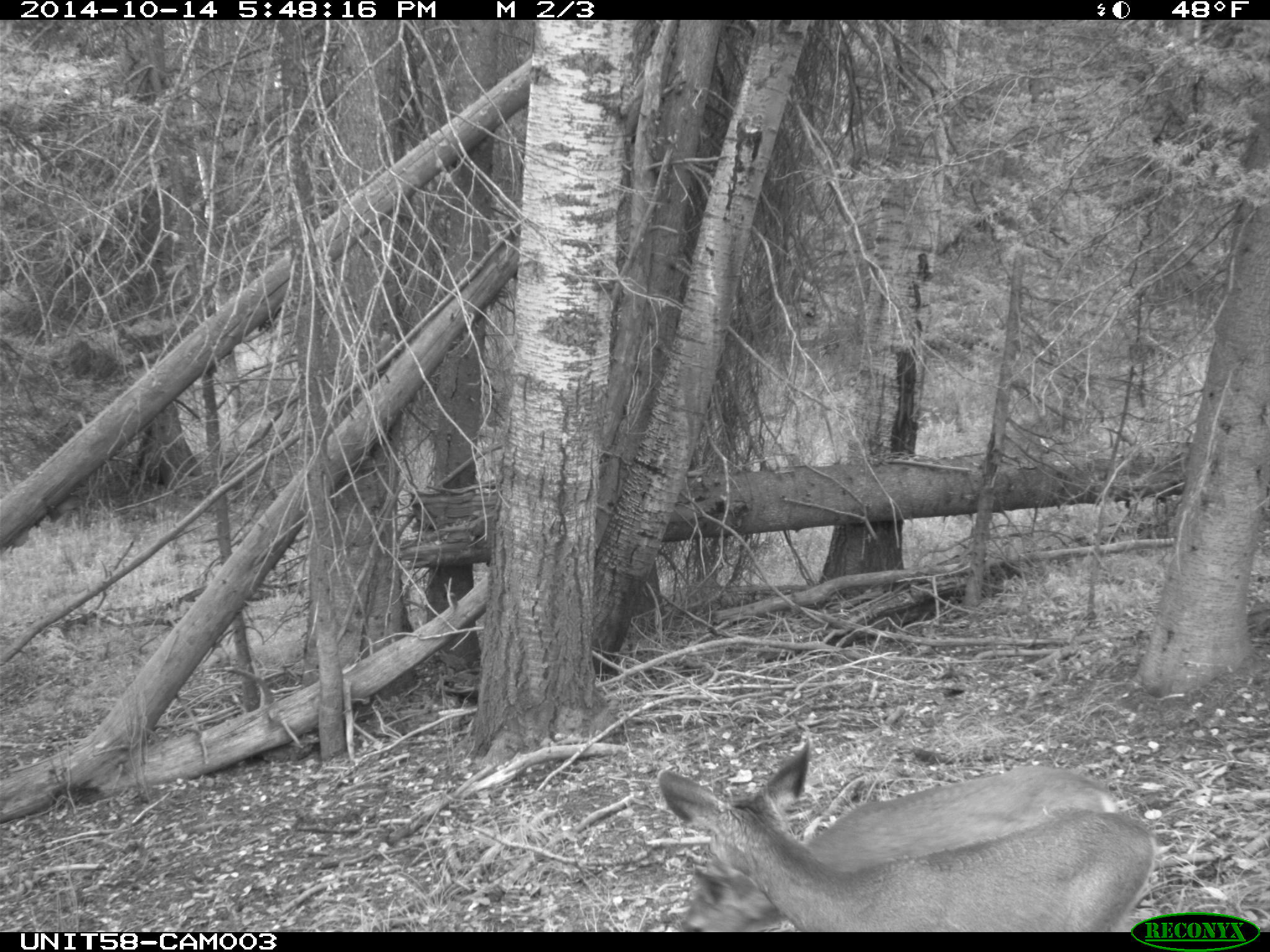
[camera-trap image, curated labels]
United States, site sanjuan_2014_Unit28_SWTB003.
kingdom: Animalia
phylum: Chordata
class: Mammalia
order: Artiodactyla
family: Cervidae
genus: Odocoileus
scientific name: Odocoileus hemionus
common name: mule deer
Odocoileus hemionus (mule deer).